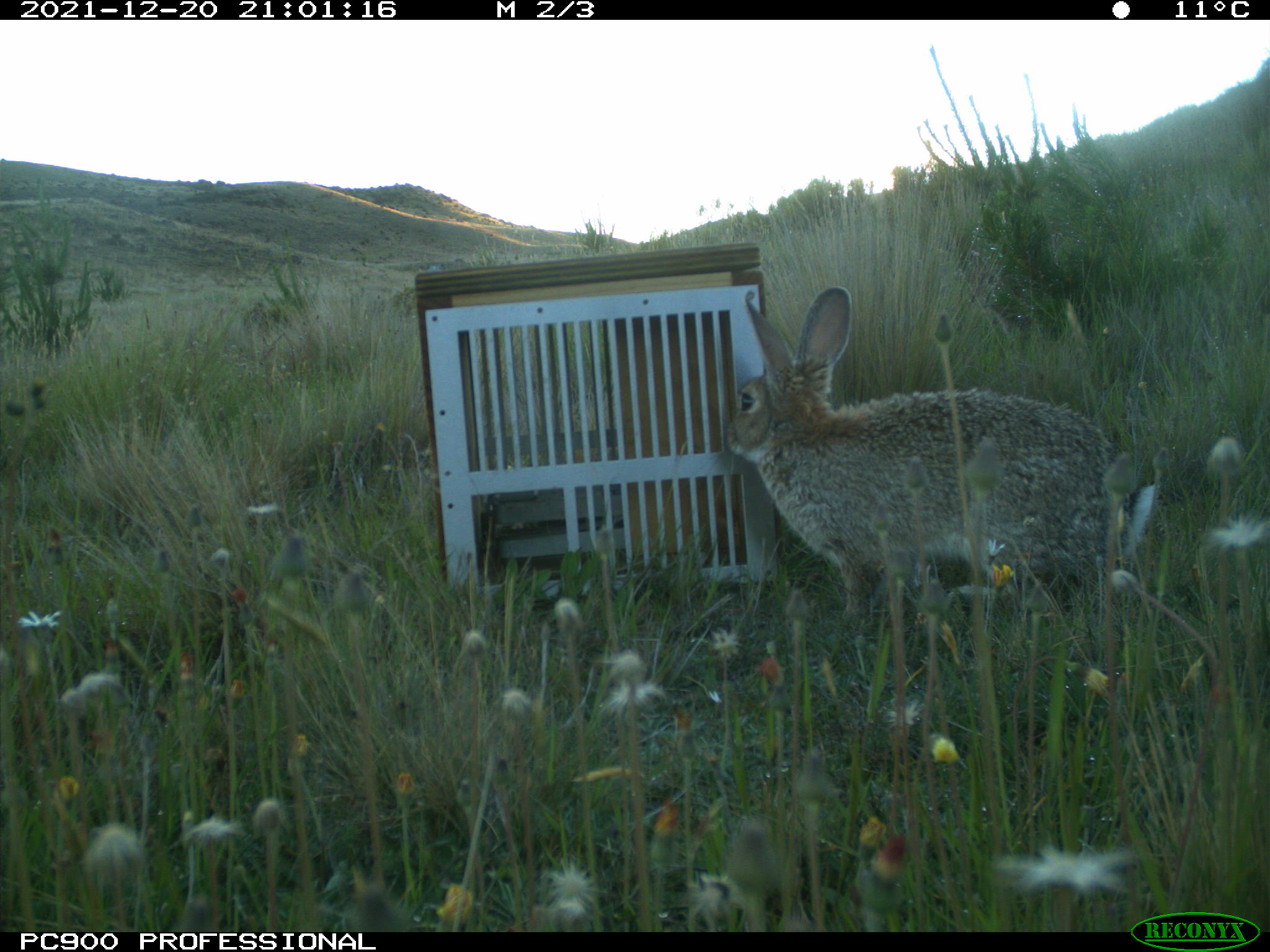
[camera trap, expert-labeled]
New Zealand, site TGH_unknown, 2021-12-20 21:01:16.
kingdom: Animalia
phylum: Chordata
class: Mammalia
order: Lagomorpha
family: Leporidae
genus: Oryctolagus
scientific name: Oryctolagus cuniculus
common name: european rabbit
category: rabbit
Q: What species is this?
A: Rabbit (european rabbit) (Oryctolagus cuniculus).